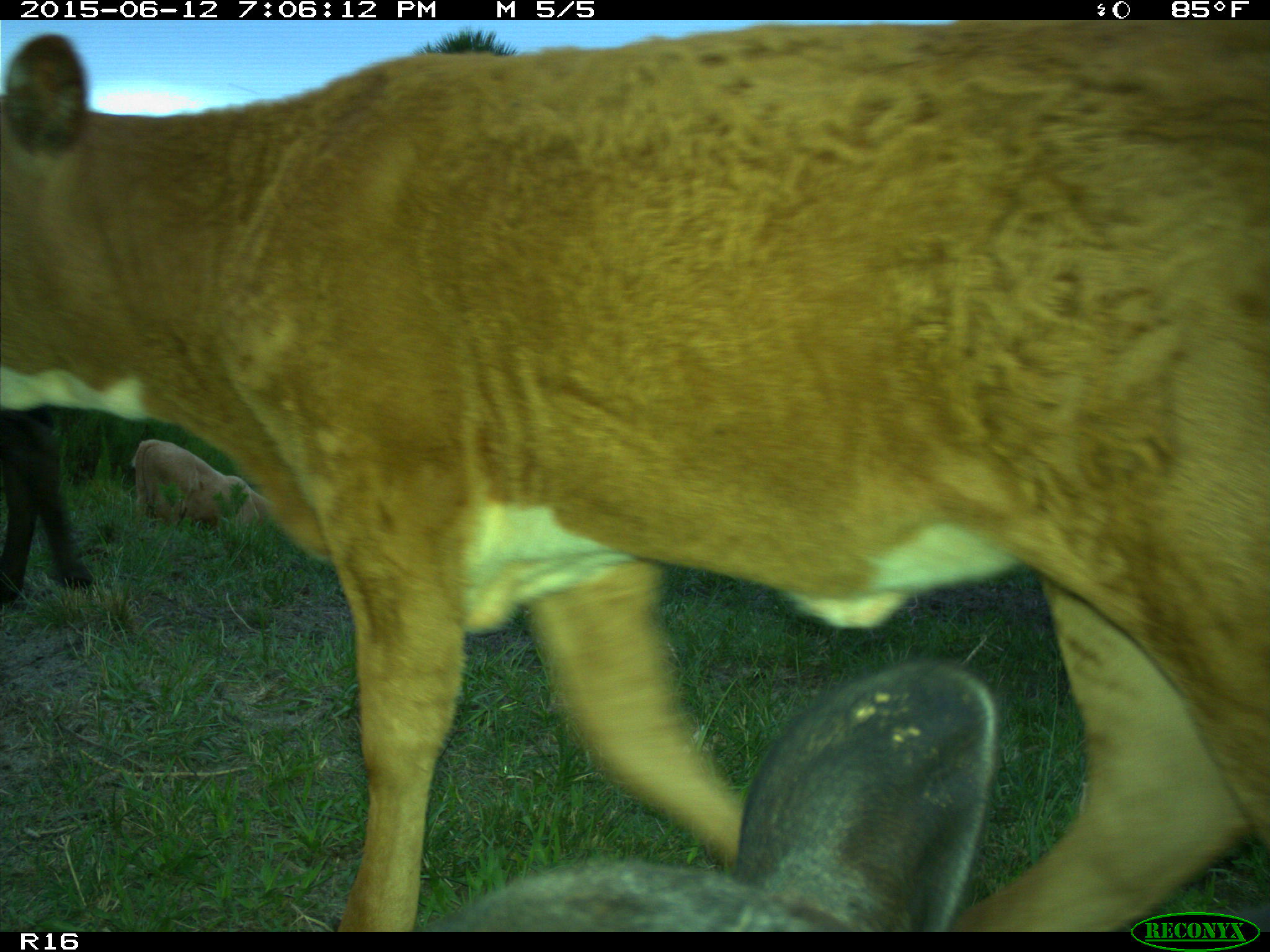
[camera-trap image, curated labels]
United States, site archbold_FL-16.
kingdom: Animalia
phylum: Chordata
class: Mammalia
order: Artiodactyla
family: Bovidae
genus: Bos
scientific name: Bos taurus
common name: domestic cow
Bos taurus (domestic cow).